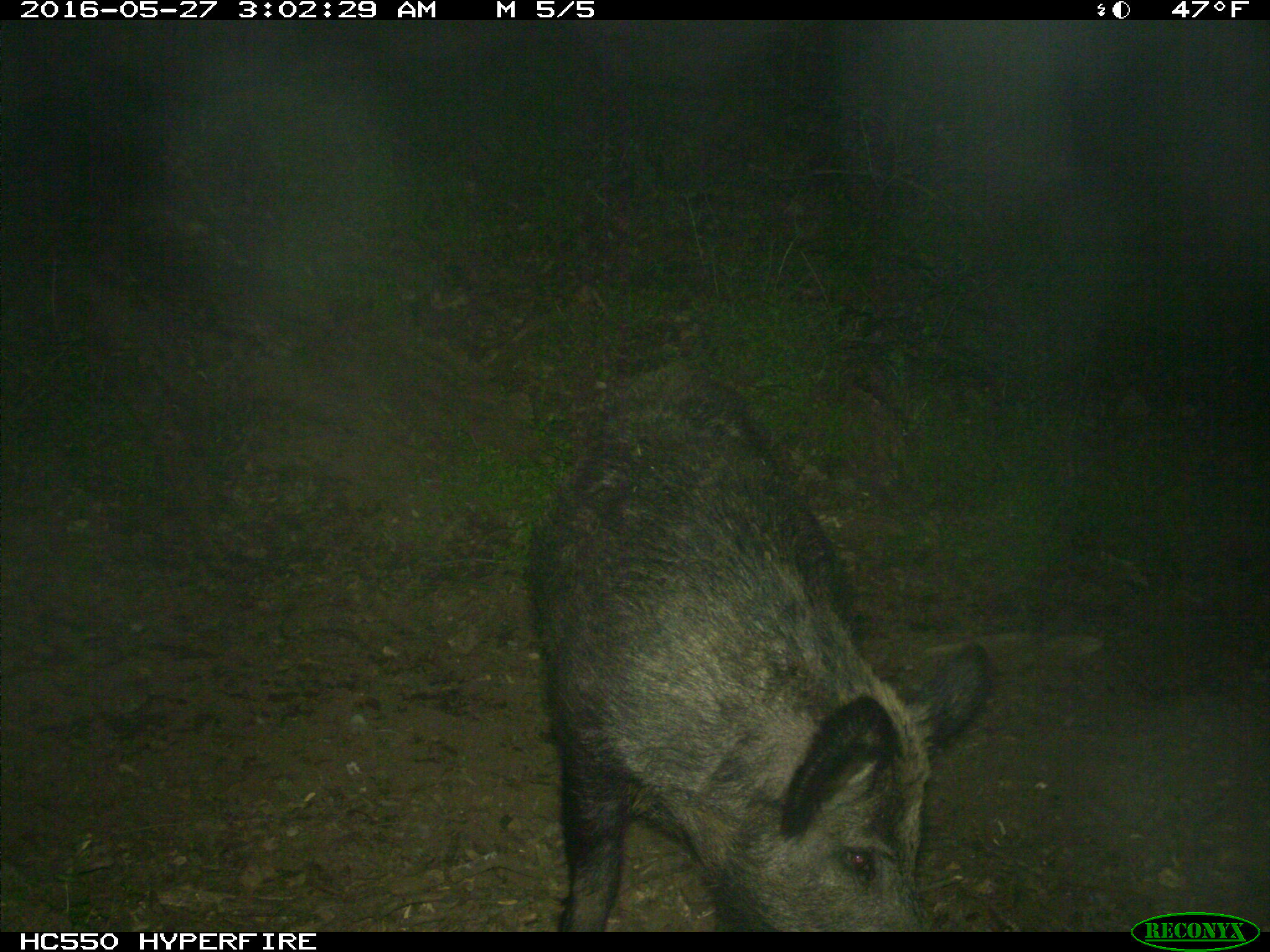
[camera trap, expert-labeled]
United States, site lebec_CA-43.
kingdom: Animalia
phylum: Chordata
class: Mammalia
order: Artiodactyla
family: Suidae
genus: Sus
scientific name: Sus scrofa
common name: wild boar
Sus scrofa (wild boar).